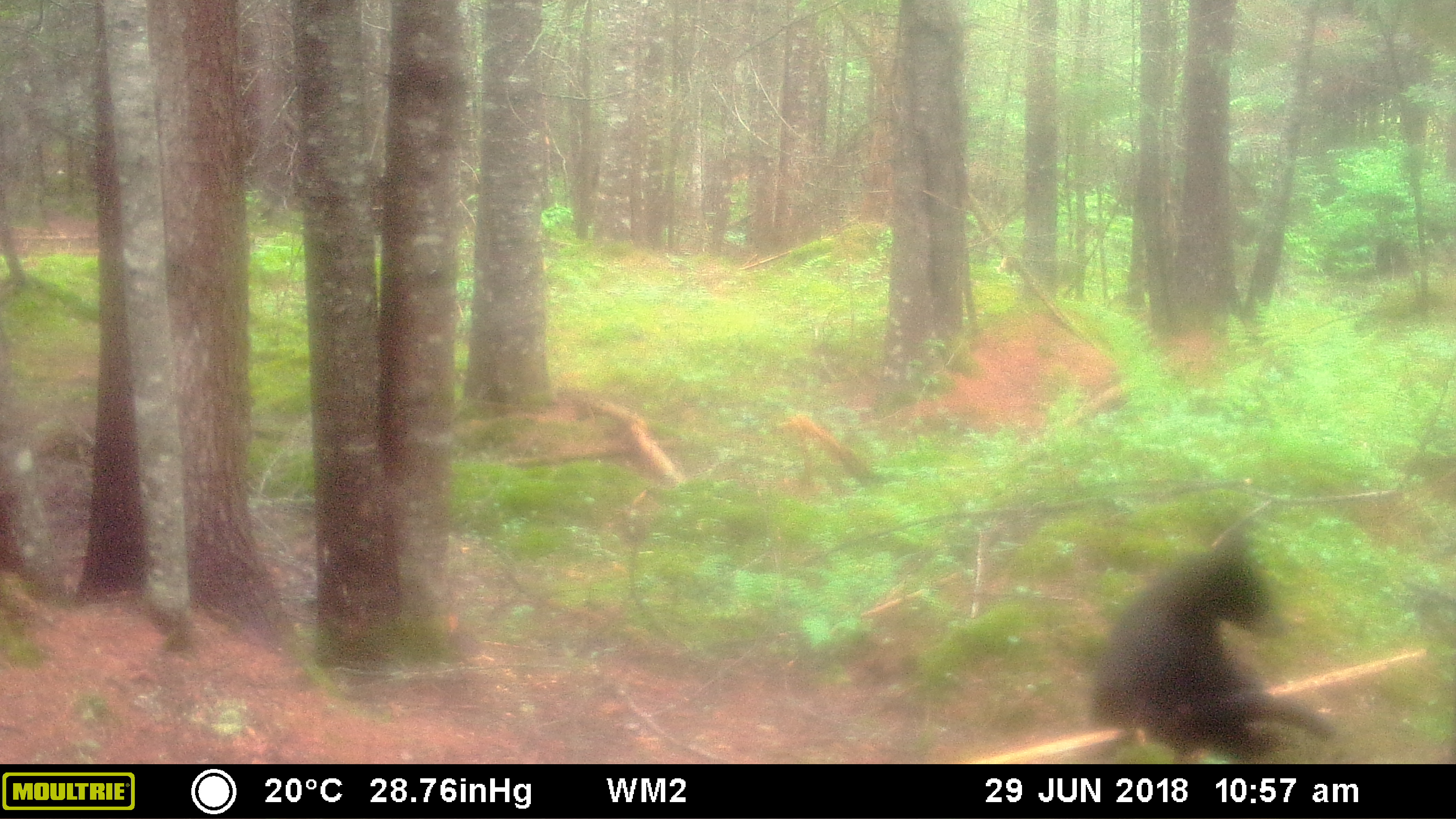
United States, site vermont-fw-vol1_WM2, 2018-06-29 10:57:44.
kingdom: Animalia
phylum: Chordata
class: Mammalia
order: Carnivora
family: Ursidae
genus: Ursus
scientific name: Ursus americanus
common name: black bear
Black bear (Ursus americanus).